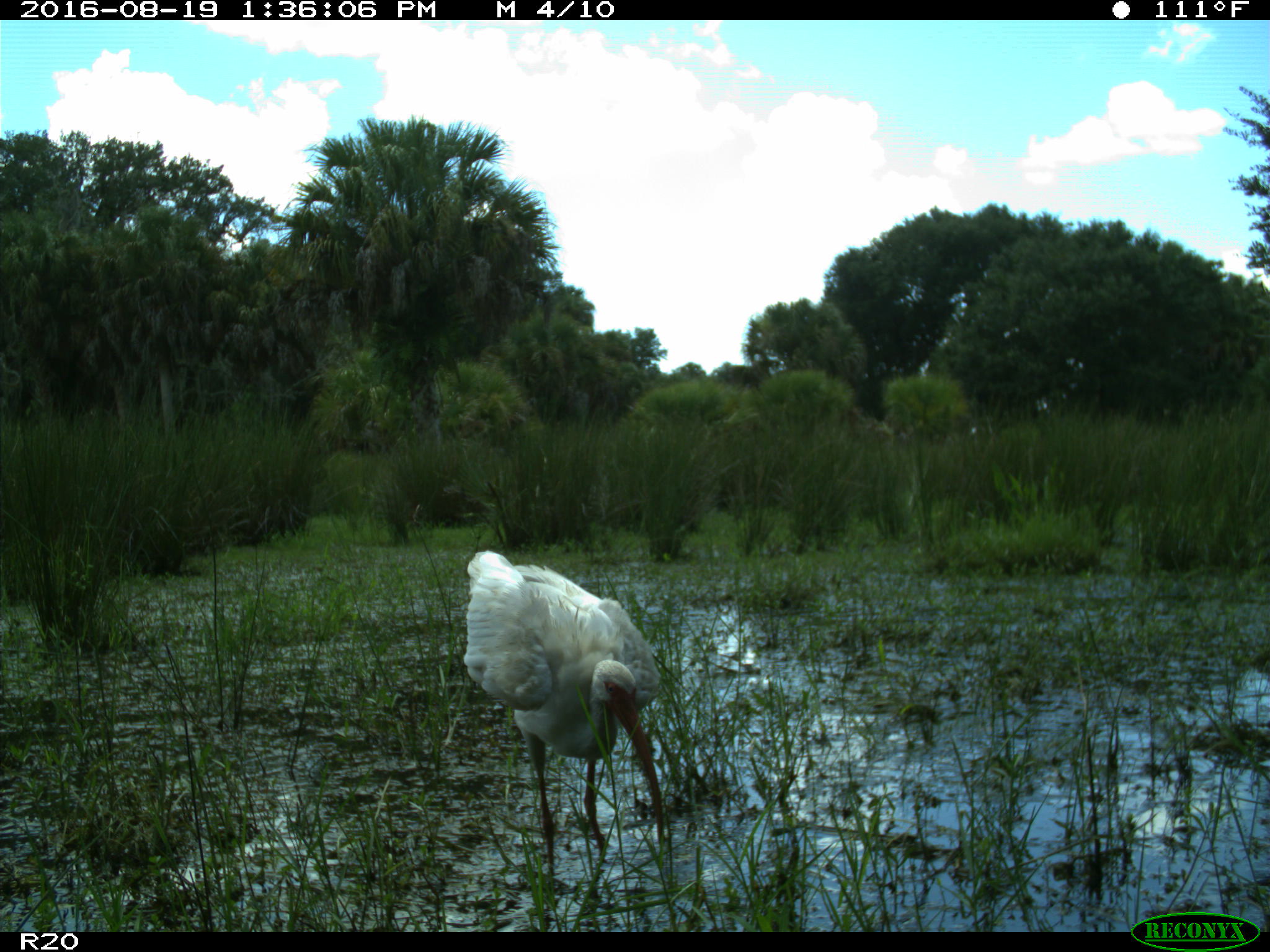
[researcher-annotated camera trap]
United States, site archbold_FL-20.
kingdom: Animalia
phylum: Chordata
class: Aves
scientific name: Aves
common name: birds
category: unidentified bird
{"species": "unidentified bird (birds) (Aves)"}